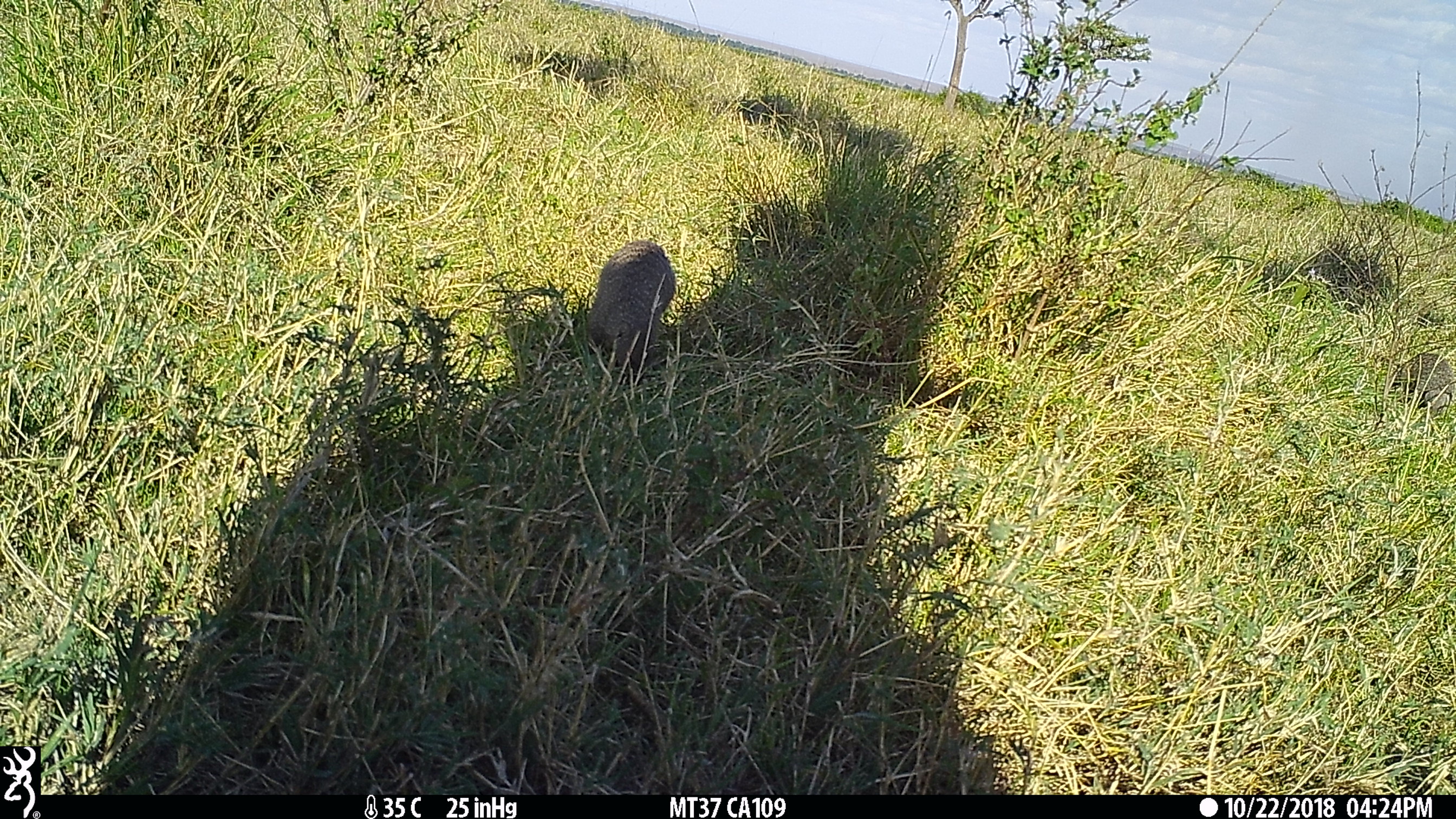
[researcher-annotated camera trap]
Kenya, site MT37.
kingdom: Animalia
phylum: Chordata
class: Mammalia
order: Carnivora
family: Herpestidae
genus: Mungos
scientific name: Mungos mungo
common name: banded mongoose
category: mongoose banded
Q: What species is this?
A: Mongoose banded (banded mongoose) (Mungos mungo).